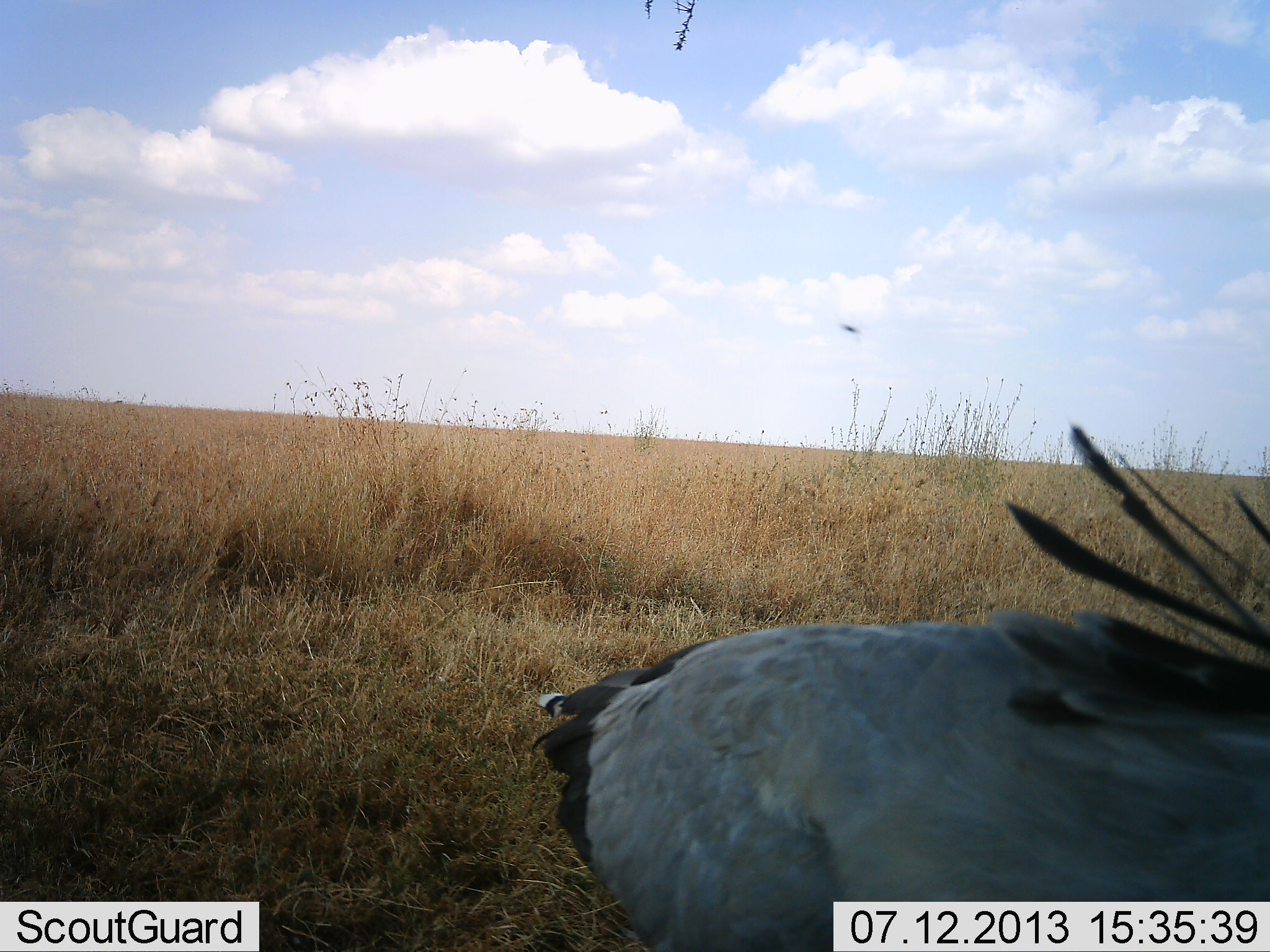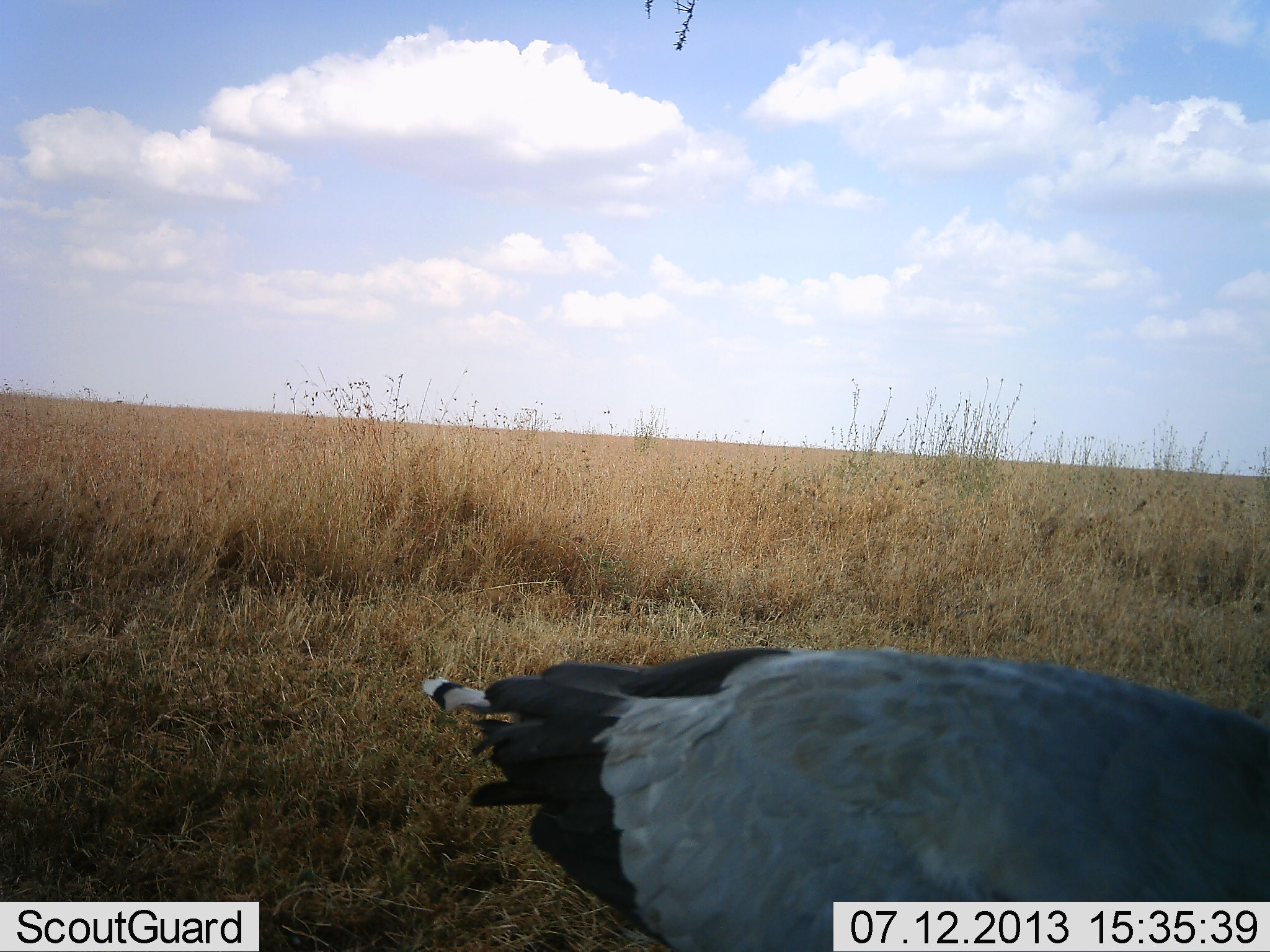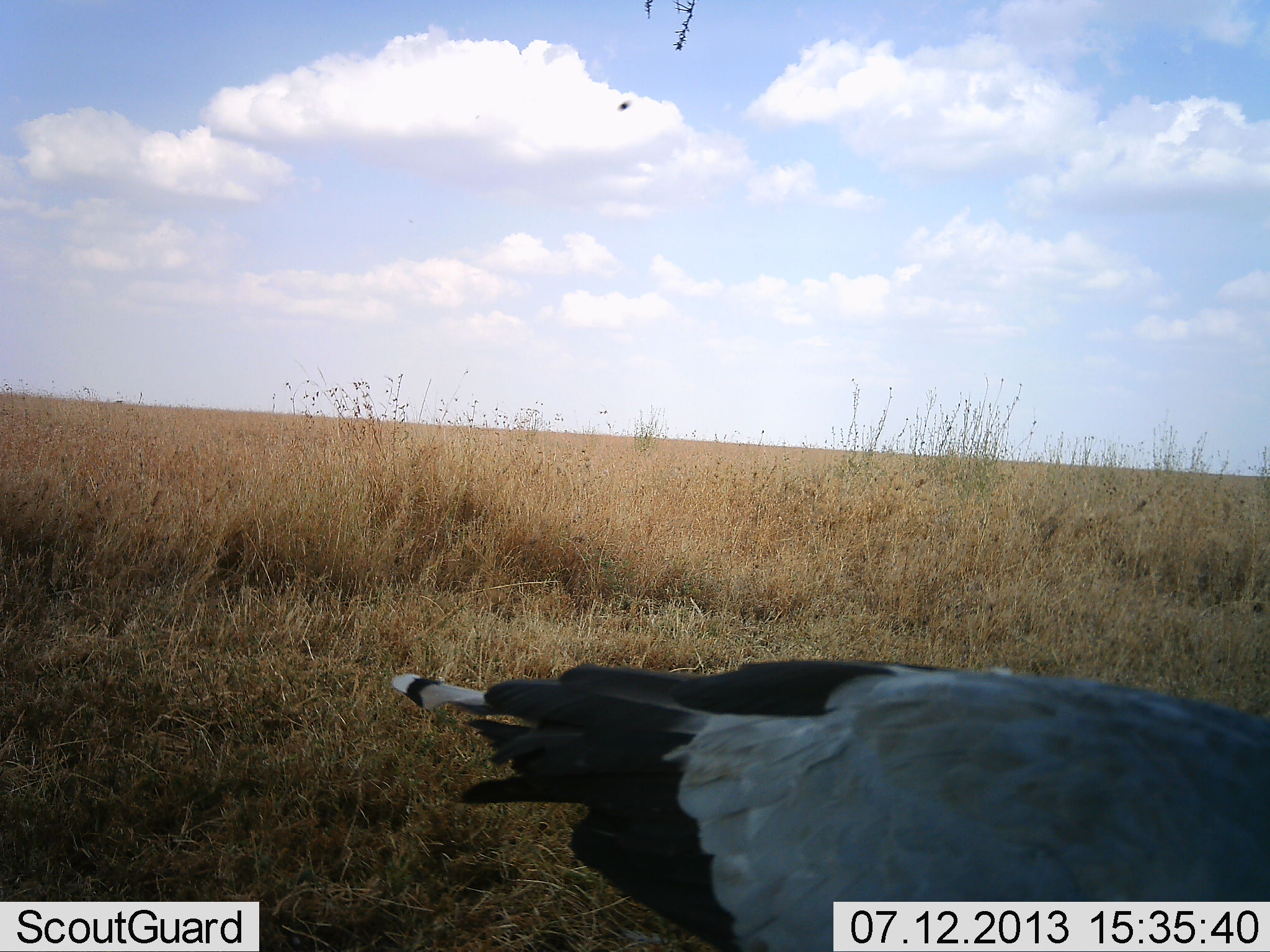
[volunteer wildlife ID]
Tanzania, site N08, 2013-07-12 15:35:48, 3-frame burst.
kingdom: Animalia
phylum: Chordata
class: Aves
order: Accipitriformes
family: Sagittariidae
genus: Sagittarius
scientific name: Sagittarius serpentarius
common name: secretary bird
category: secretarybird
Secretarybird (secretary bird) (Sagittarius serpentarius), count 1. Behavior (volunteer vote fractions): standing 40%, resting 0%, moving 30%, interacting 0%. Young present (vote fraction): 0%. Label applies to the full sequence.